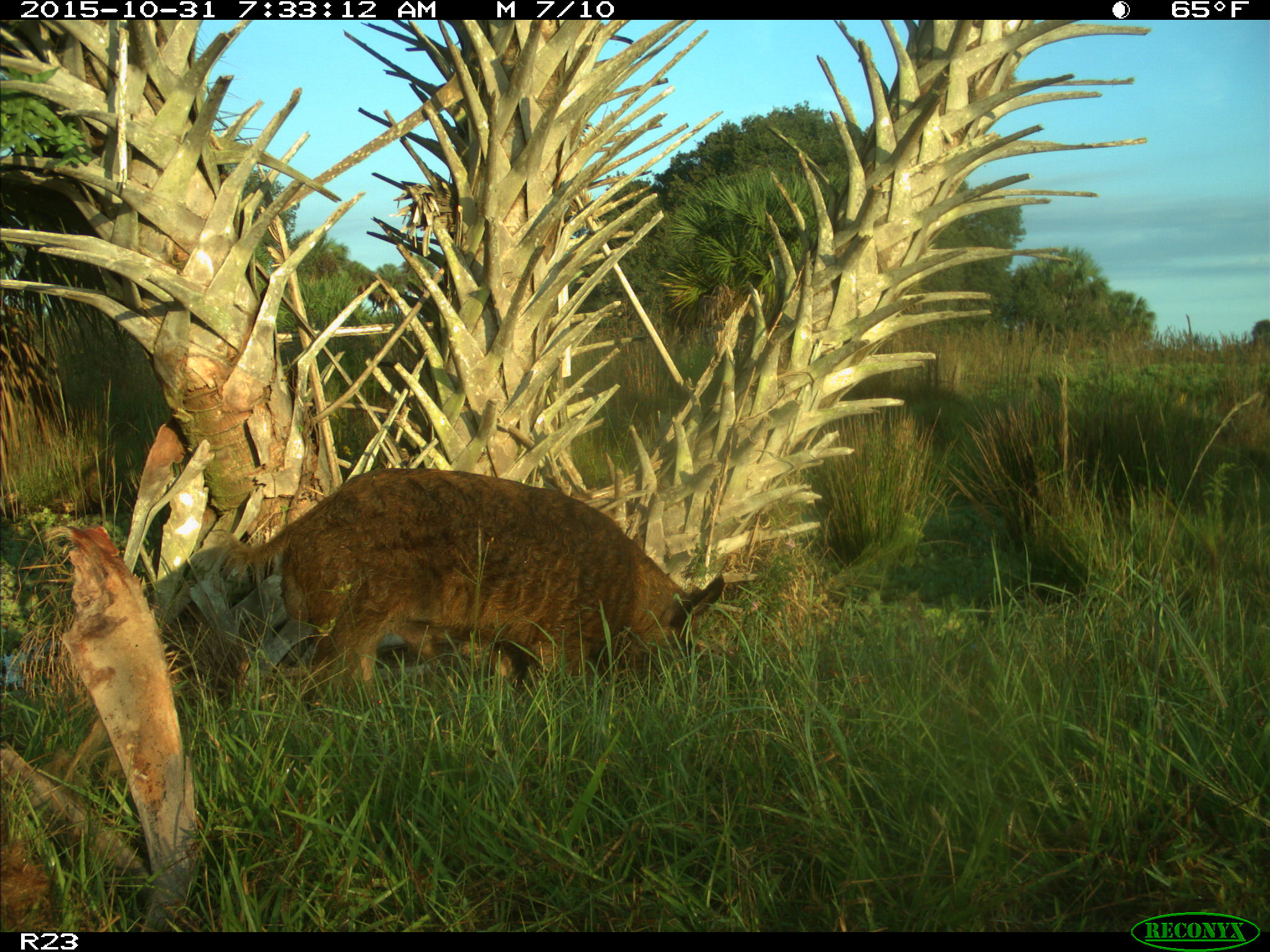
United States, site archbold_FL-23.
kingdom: Animalia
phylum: Chordata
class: Mammalia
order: Artiodactyla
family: Suidae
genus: Sus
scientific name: Sus scrofa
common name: wild boar